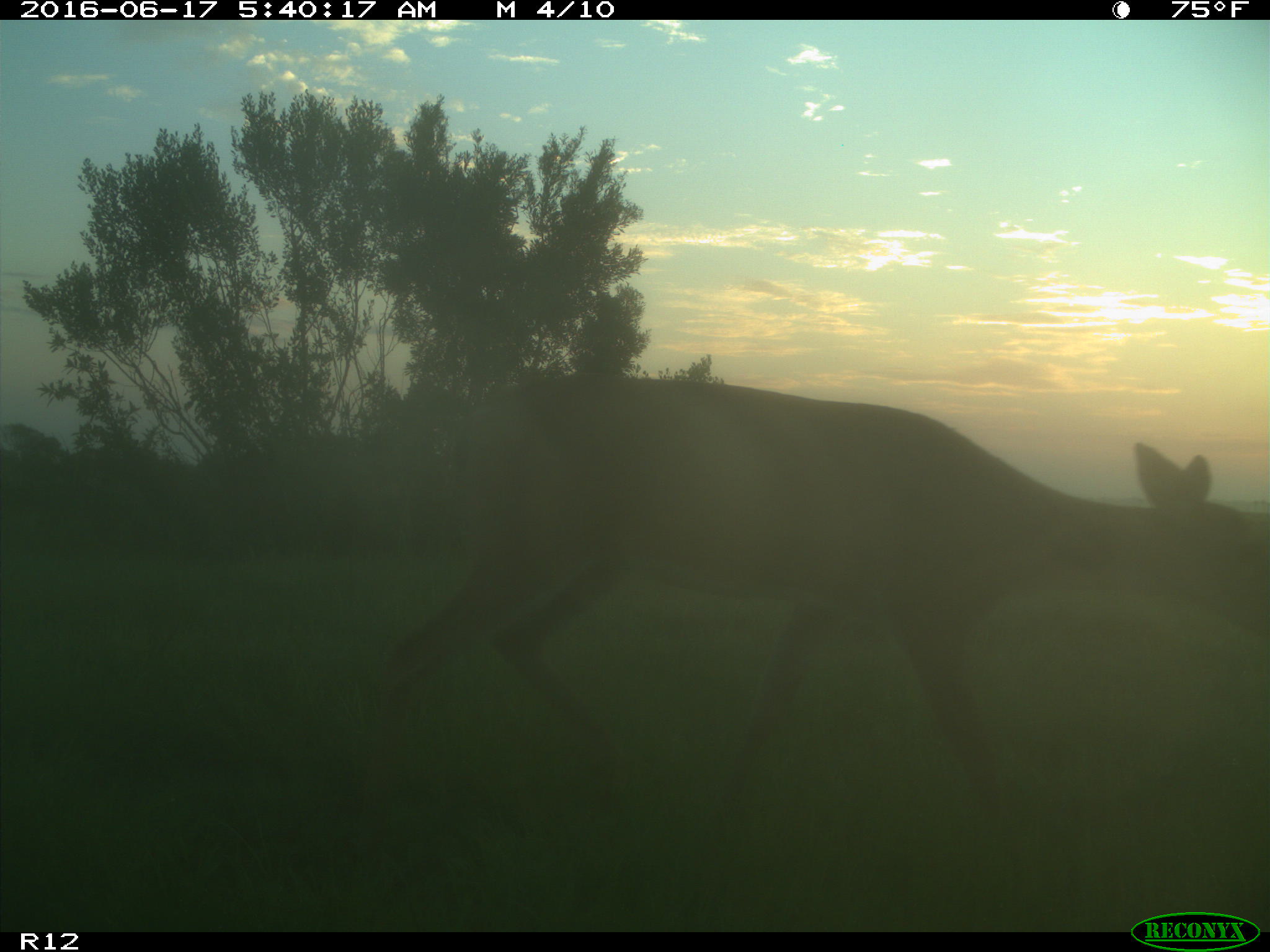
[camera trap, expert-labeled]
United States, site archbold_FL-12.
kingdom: Animalia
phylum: Chordata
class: Mammalia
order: Artiodactyla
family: Cervidae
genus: Odocoileus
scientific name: Odocoileus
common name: deer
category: unidentified deer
Unidentified deer (deer) (Odocoileus).